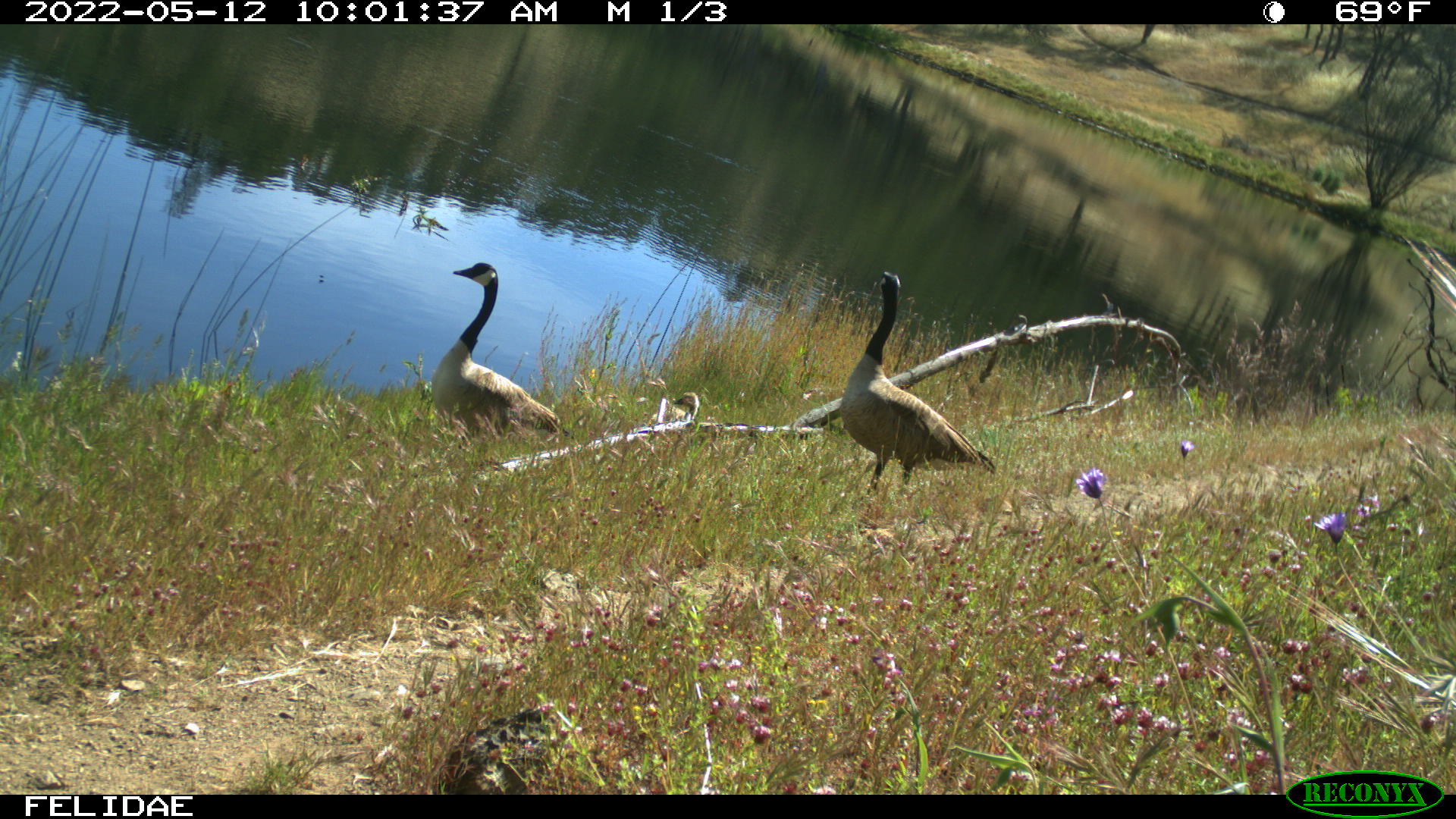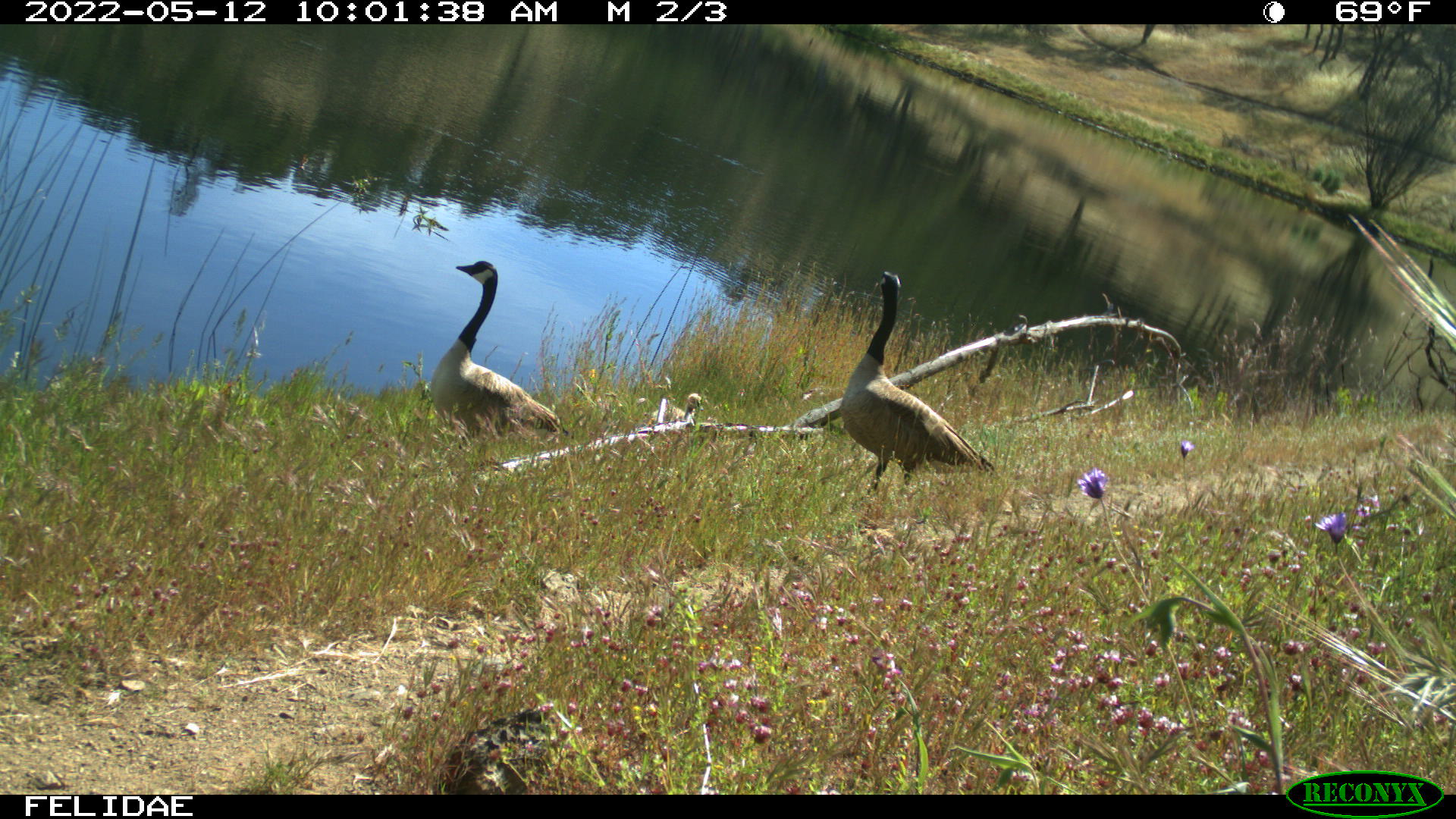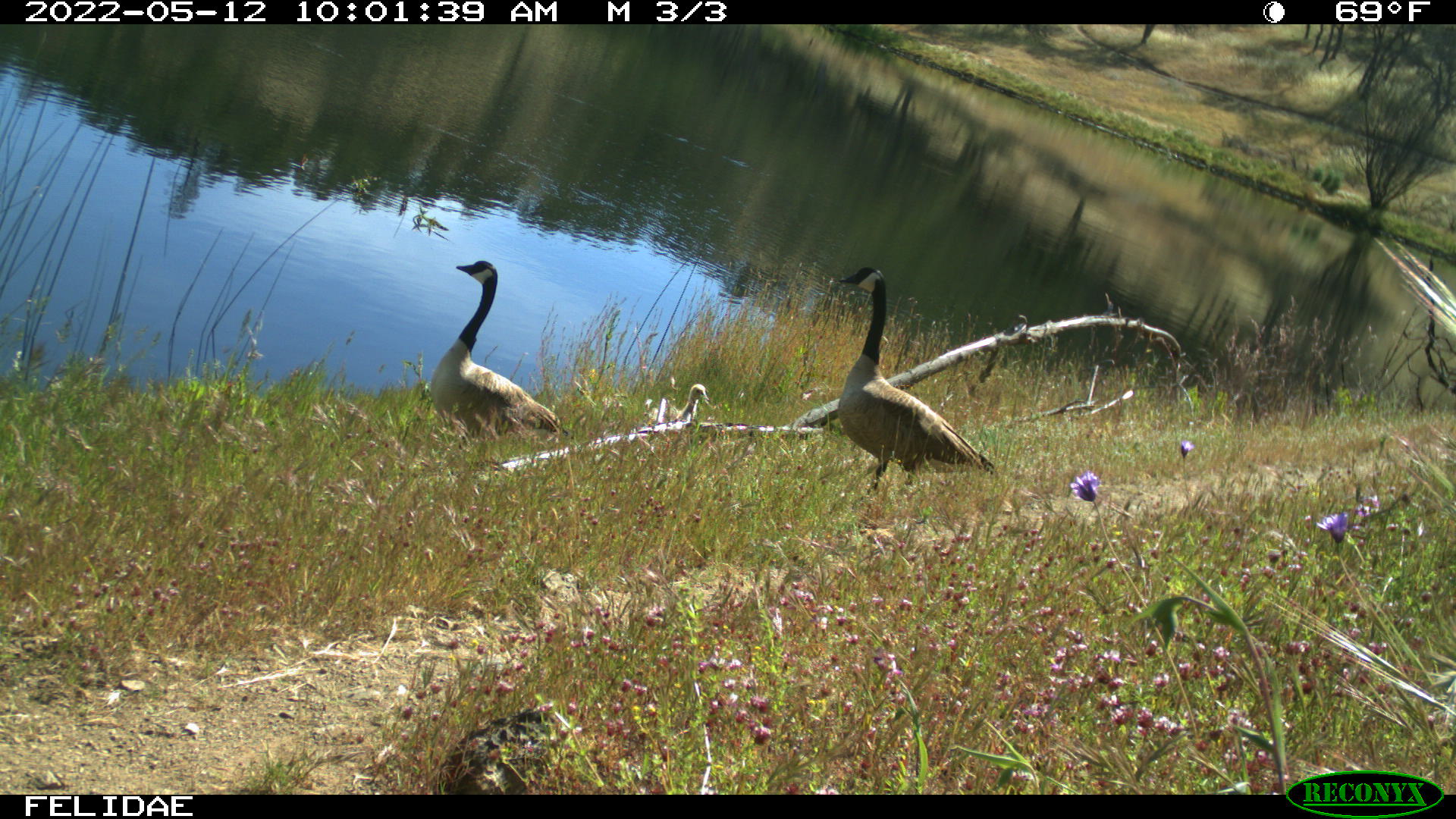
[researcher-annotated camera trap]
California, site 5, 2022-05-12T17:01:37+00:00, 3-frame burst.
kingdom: Animalia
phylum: Chordata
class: Aves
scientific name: Aves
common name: bird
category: unknown bird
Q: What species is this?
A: Unknown bird (bird) (Aves).